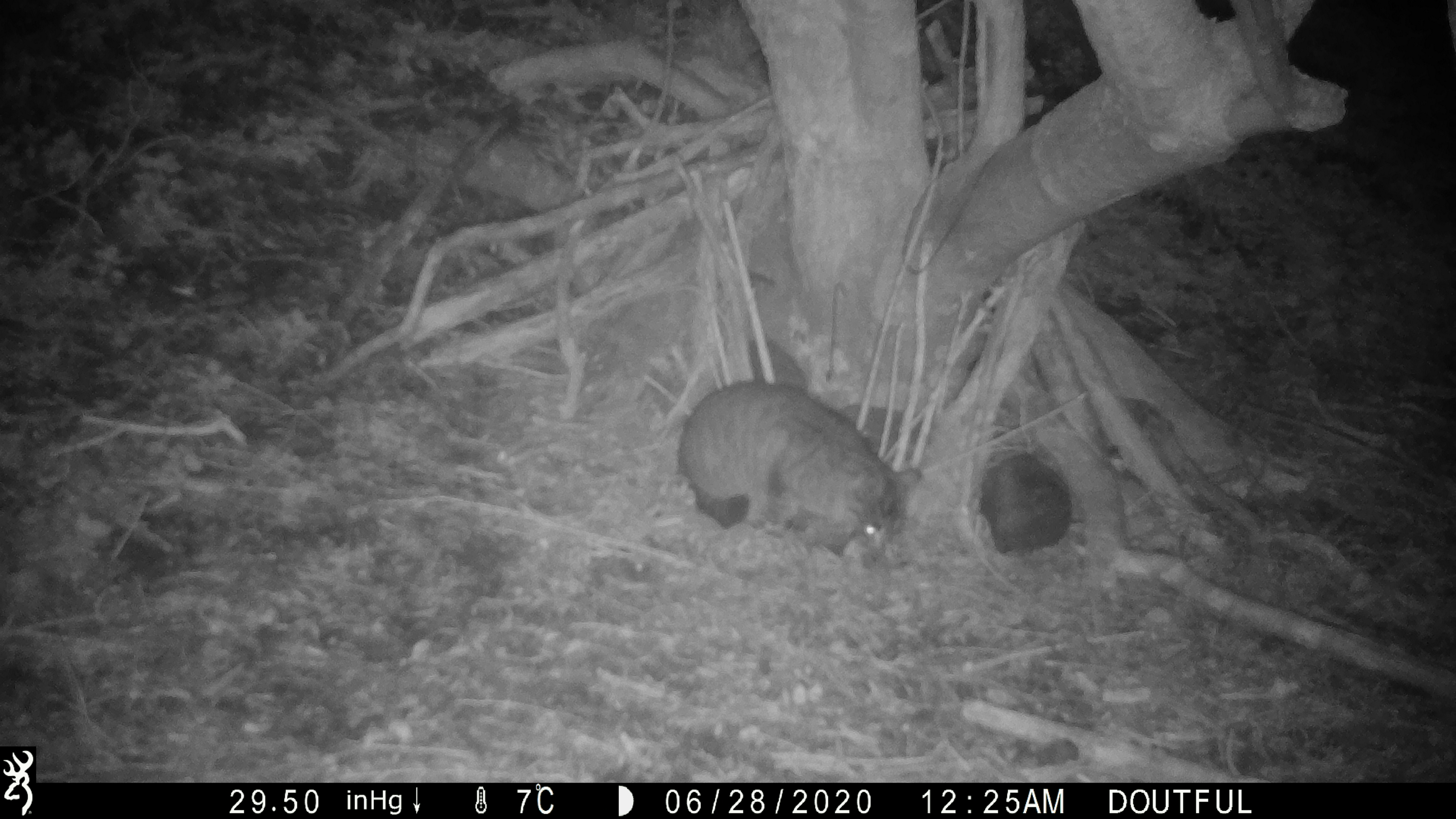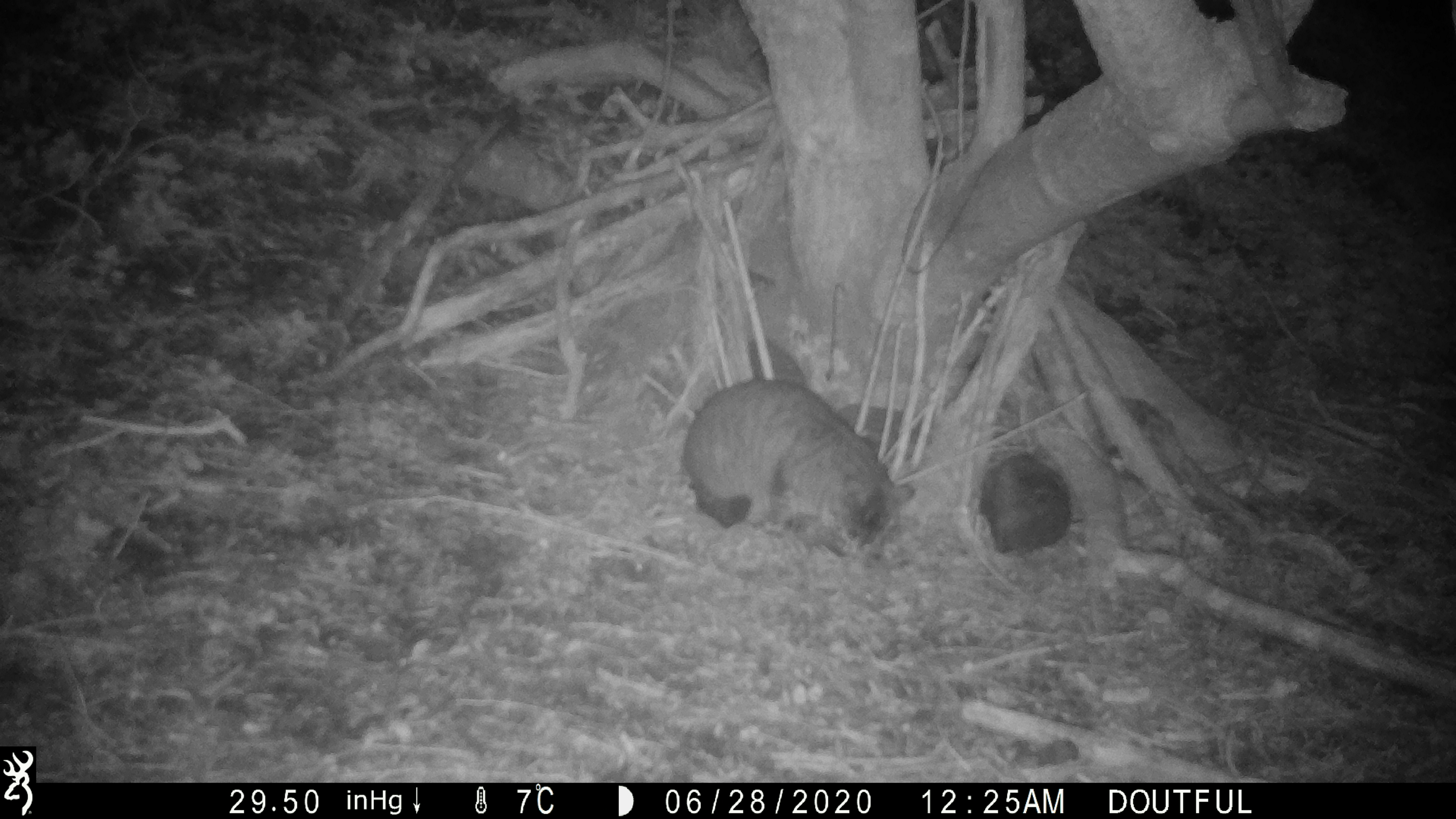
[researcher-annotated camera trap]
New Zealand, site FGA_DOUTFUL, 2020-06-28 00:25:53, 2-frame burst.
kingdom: Animalia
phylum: Chordata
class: Mammalia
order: Carnivora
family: Felidae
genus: Felis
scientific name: Felis catus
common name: domestic cat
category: cat